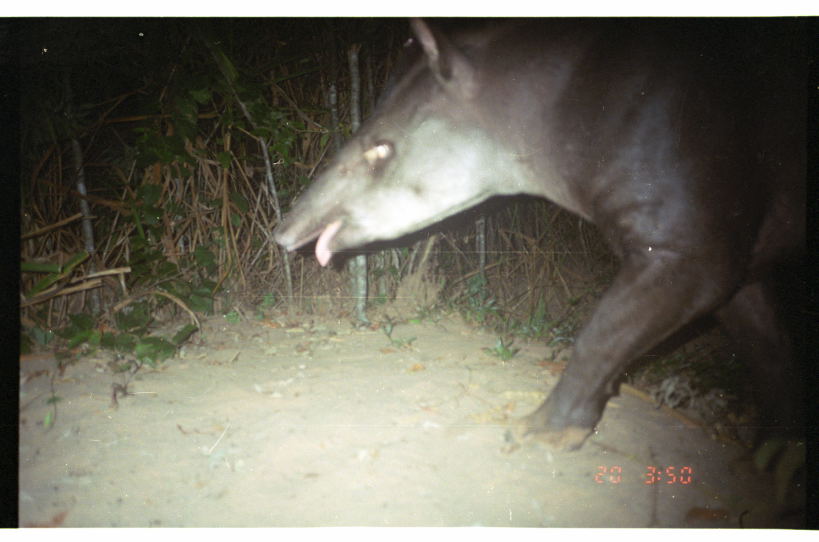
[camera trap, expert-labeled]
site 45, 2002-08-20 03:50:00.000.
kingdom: Animalia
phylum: Chordata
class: Mammalia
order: Perissodactyla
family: Tapiridae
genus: Tapirus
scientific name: Tapirus terrestris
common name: south american tapir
Tapirus terrestris (south american tapir).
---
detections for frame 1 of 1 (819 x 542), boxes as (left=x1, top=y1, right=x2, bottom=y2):
tapirus terrestris: (left=269, top=15, right=816, bottom=455)